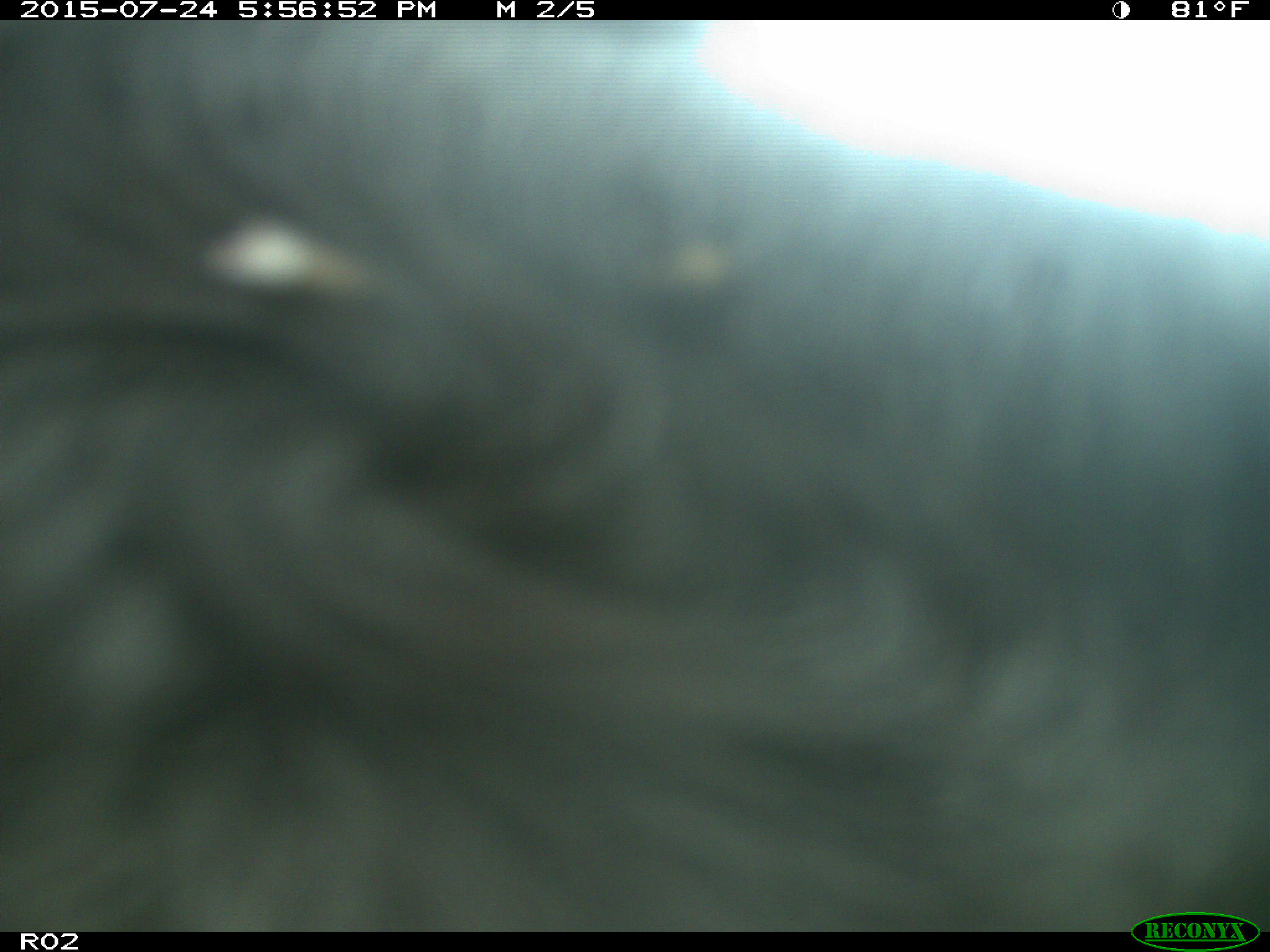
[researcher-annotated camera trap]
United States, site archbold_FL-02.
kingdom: Animalia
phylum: Chordata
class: Mammalia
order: Artiodactyla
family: Bovidae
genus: Bos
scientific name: Bos taurus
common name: domestic cow